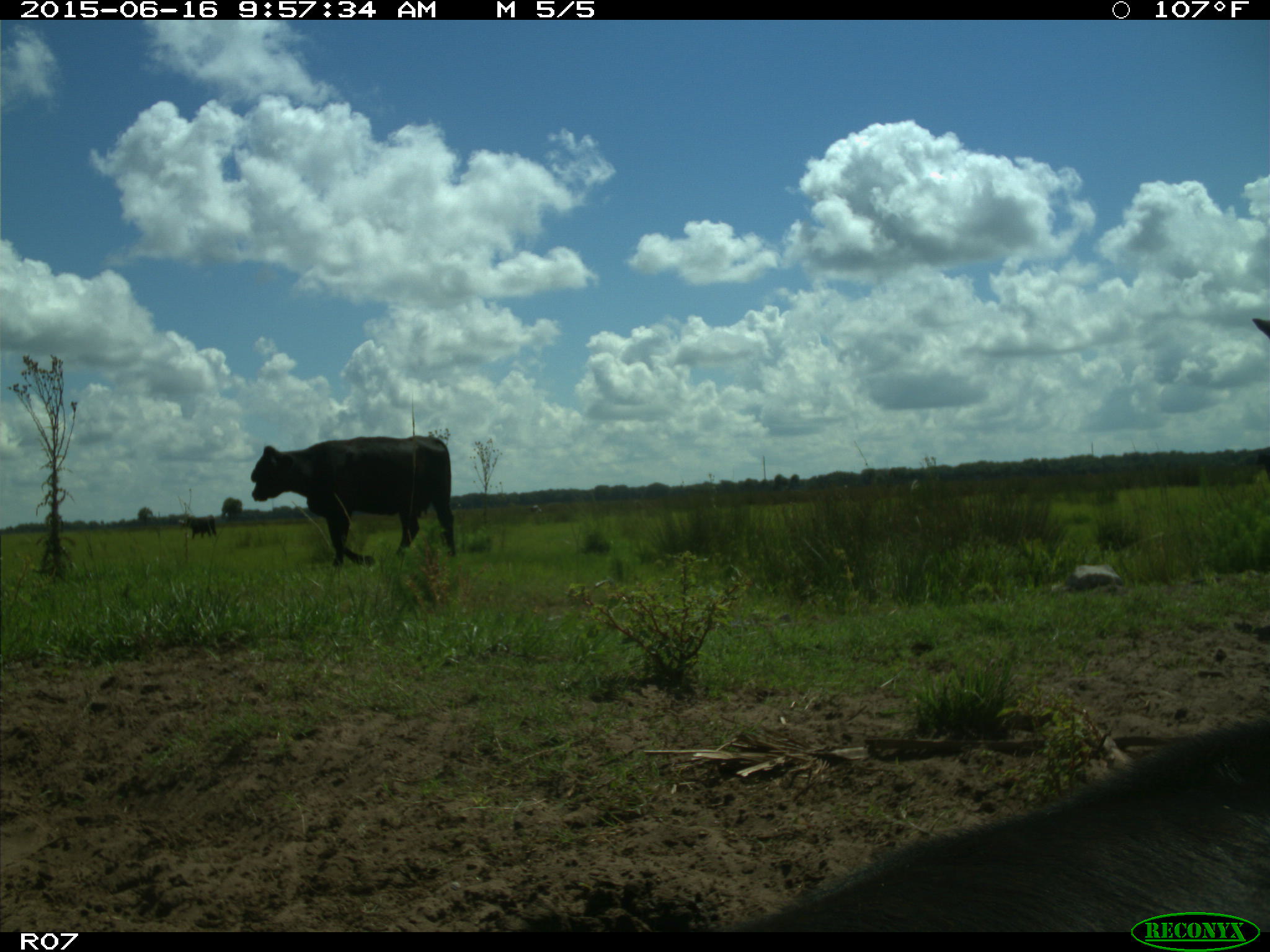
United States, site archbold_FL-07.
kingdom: Animalia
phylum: Chordata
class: Mammalia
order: Artiodactyla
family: Bovidae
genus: Bos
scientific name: Bos taurus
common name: domestic cow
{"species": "Bos taurus (domestic cow)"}